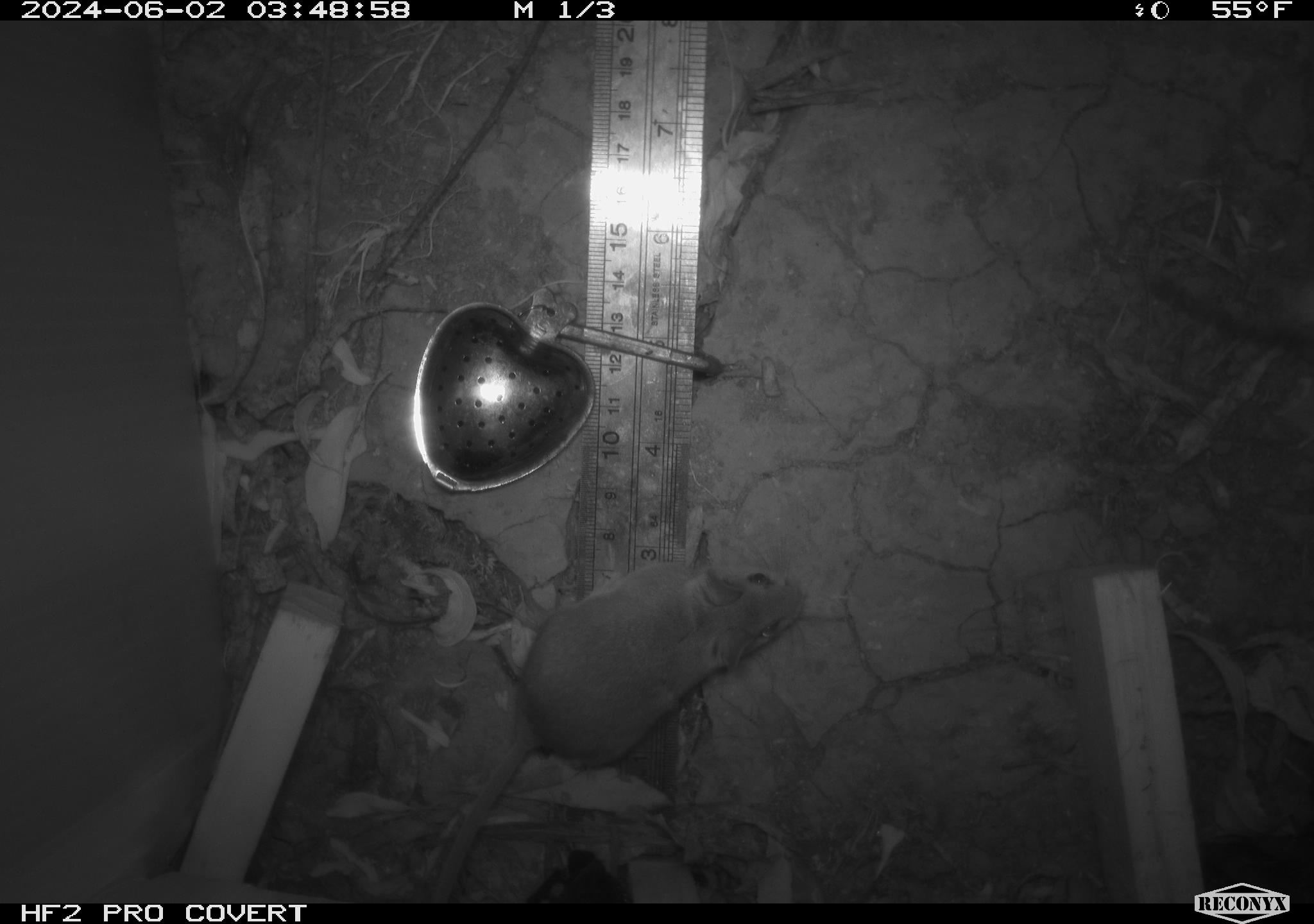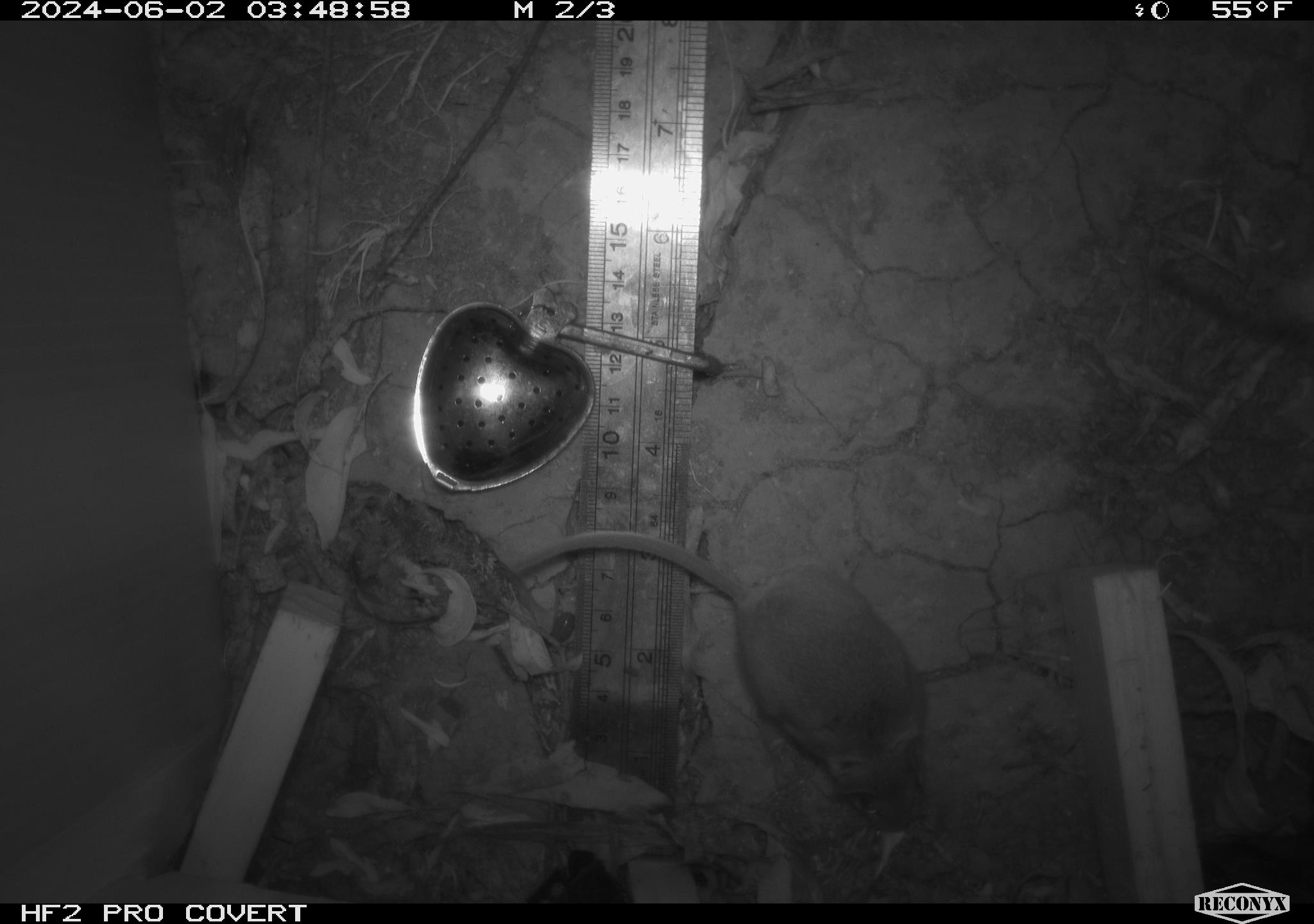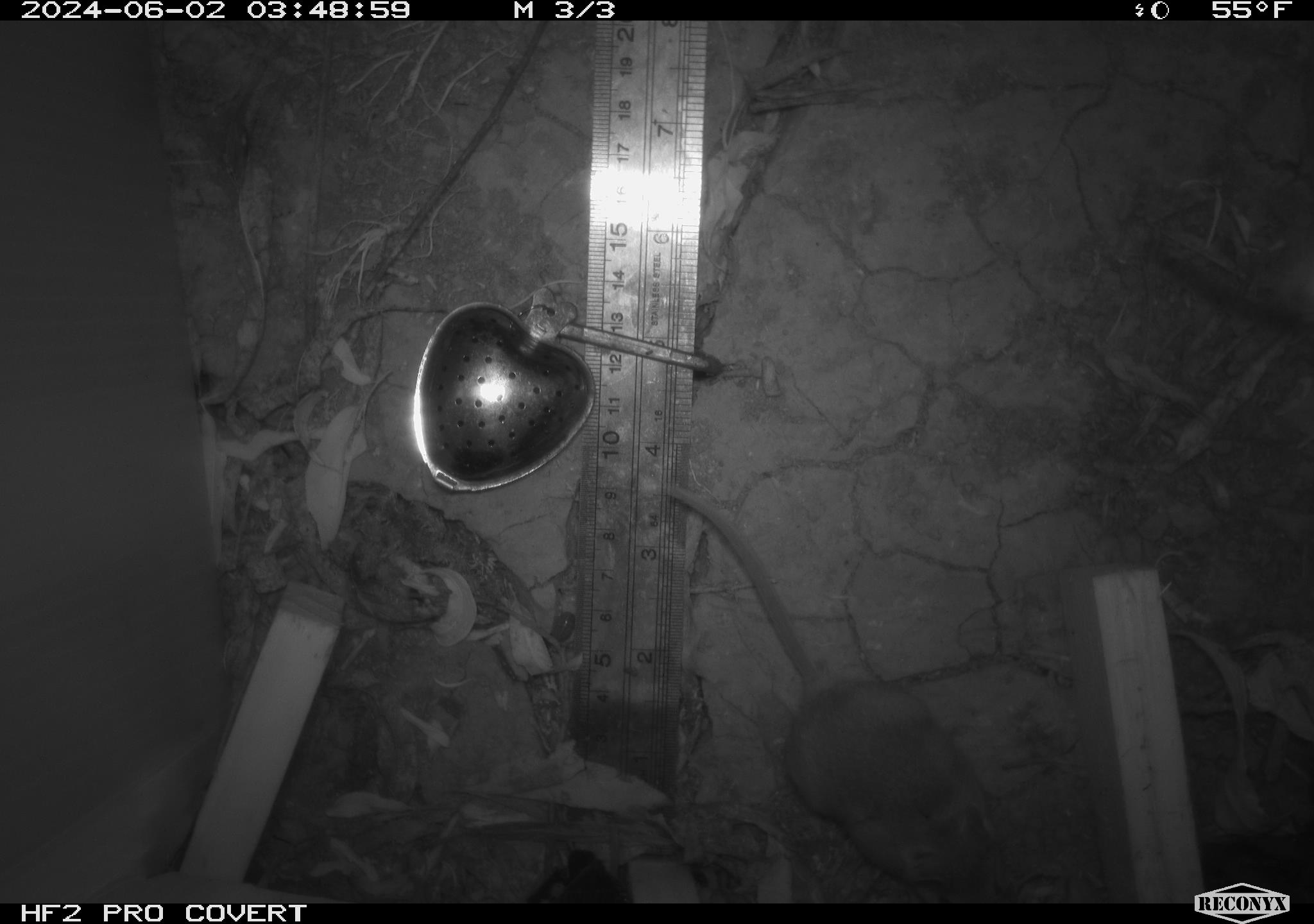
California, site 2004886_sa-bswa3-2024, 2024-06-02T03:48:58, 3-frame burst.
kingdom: Animalia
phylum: Chordata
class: Mammalia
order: Rodentia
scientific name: Rodentia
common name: mouse species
Mouse species (Rodentia).